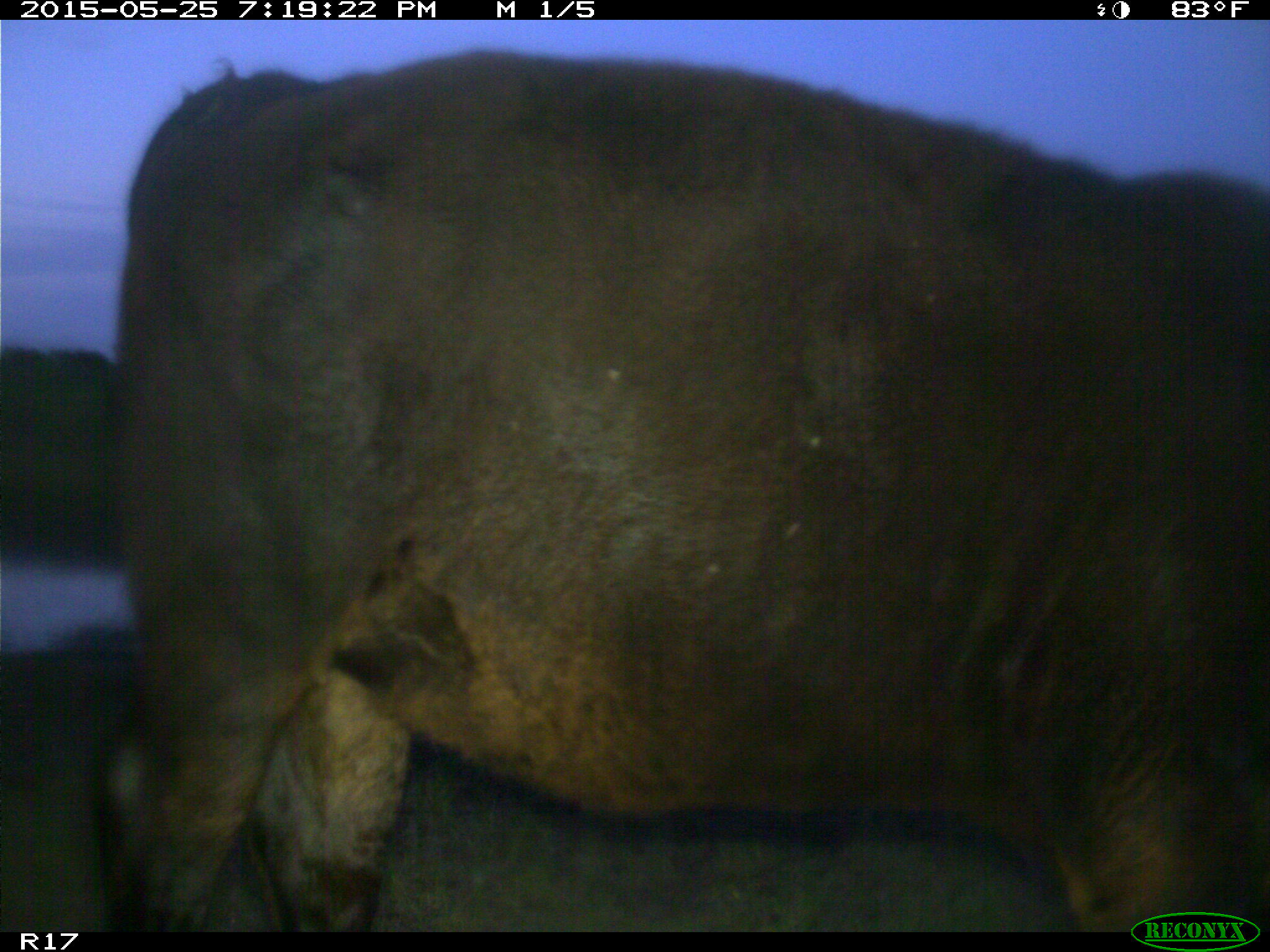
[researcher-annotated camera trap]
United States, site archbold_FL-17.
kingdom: Animalia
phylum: Chordata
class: Mammalia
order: Artiodactyla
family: Bovidae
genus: Bos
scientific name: Bos taurus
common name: domestic cow